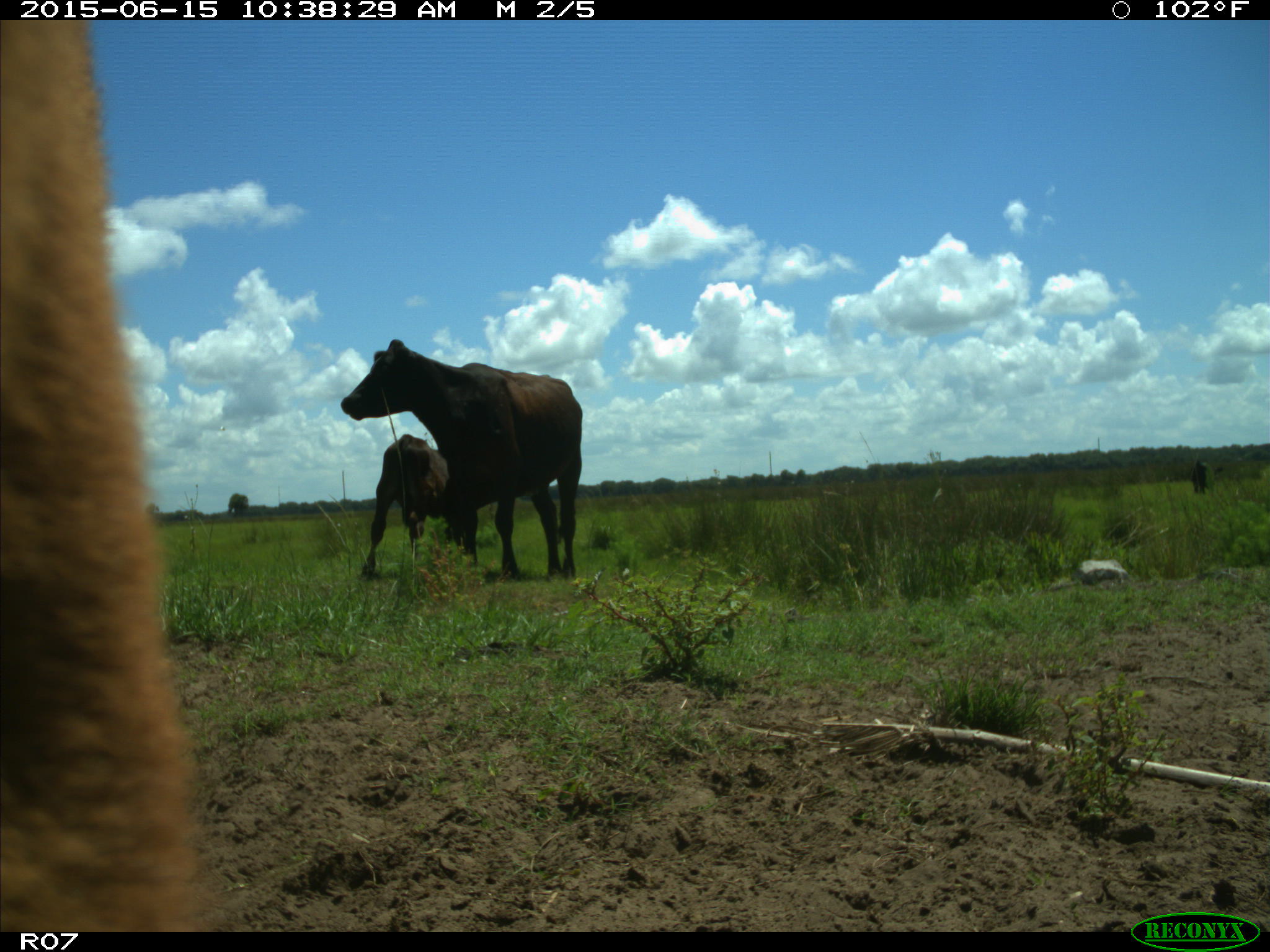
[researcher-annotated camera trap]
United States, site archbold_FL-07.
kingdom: Animalia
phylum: Chordata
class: Mammalia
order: Artiodactyla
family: Bovidae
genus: Bos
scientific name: Bos taurus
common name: domestic cow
Bos taurus (domestic cow).